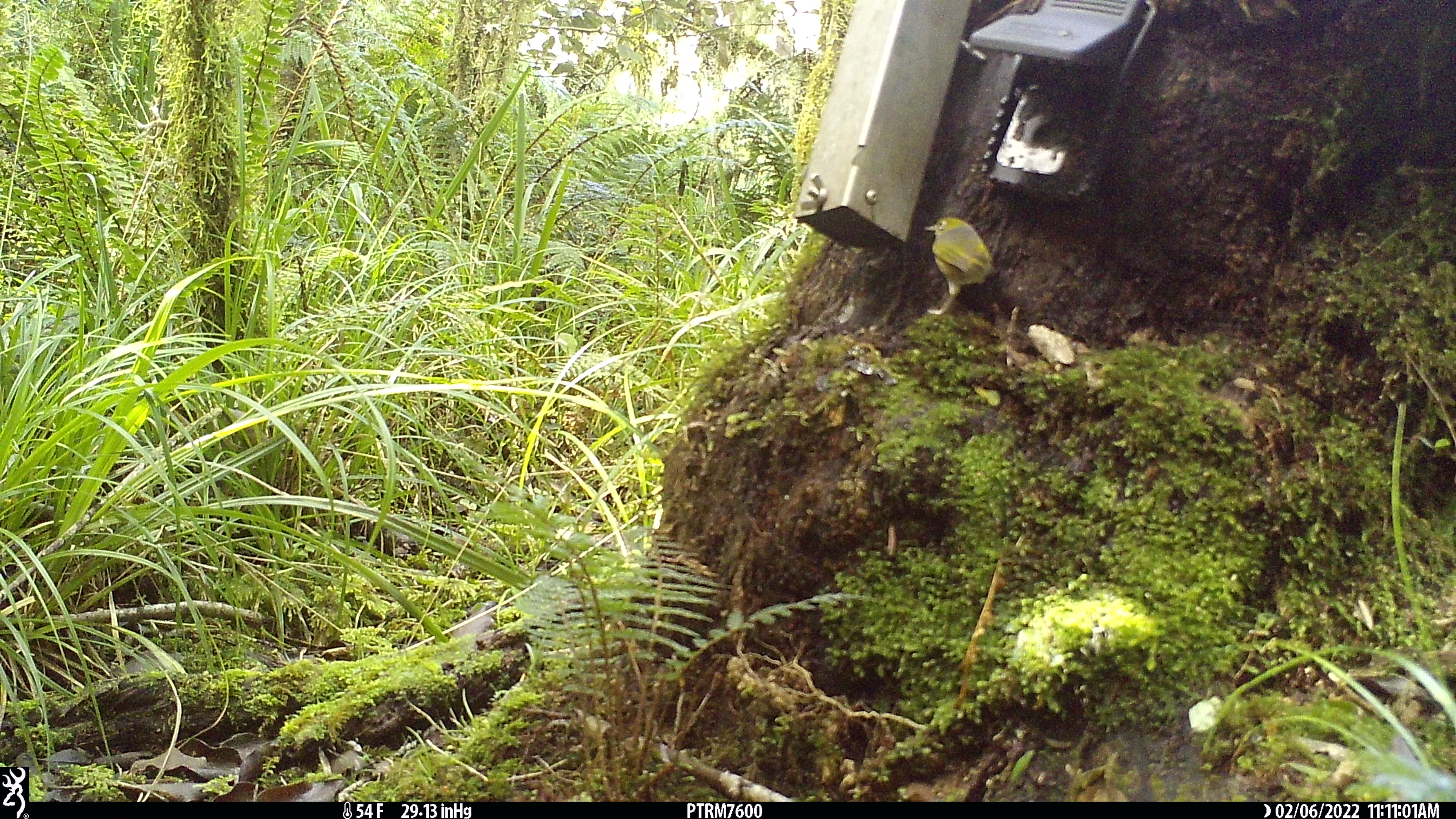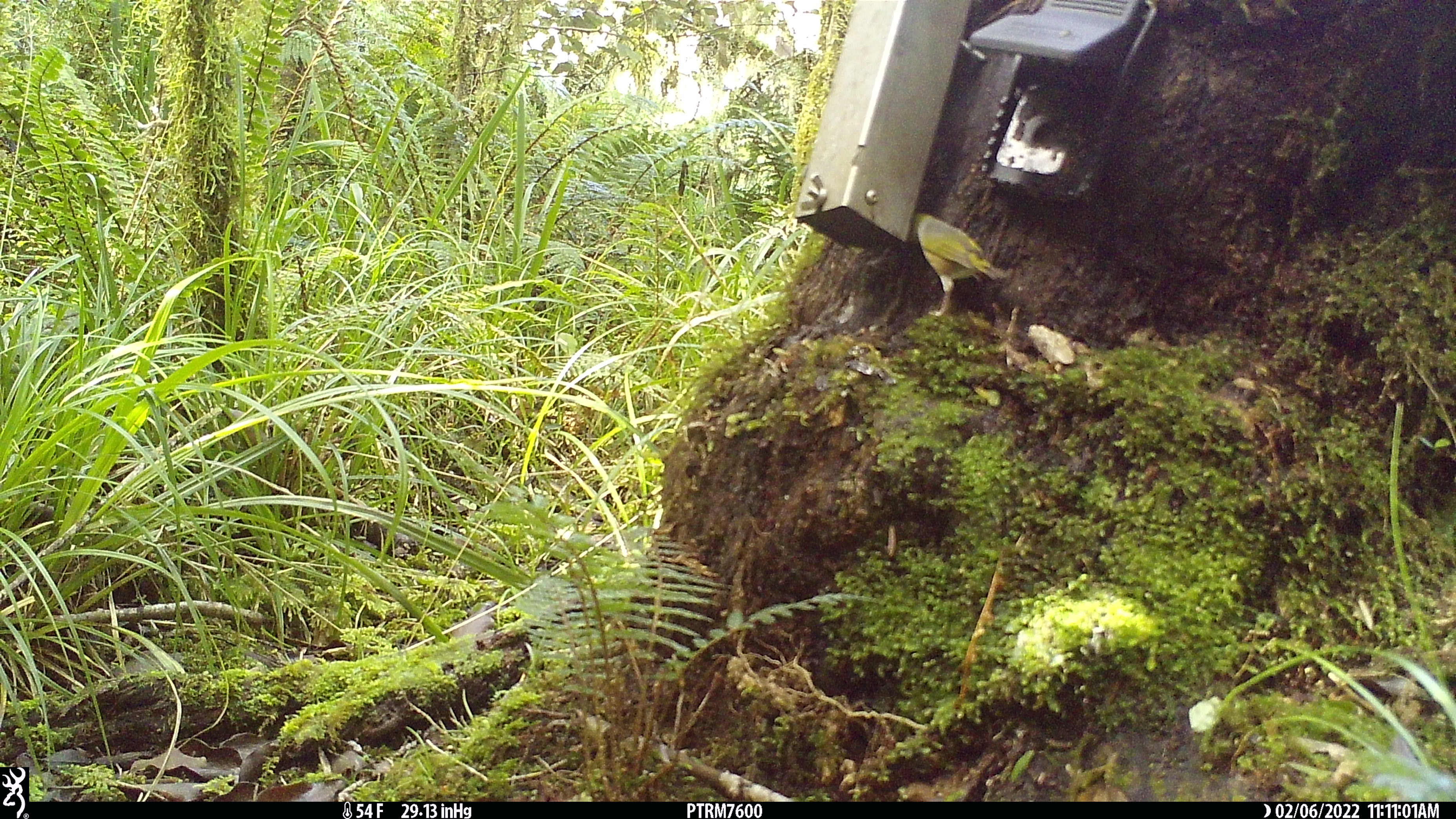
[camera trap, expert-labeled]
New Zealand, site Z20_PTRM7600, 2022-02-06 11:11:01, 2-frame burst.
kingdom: Animalia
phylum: Chordata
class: Aves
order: Passeriformes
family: Zosteropidae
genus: Zosterops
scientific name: Zosterops lateralis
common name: silvereye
Silvereye (Zosterops lateralis).